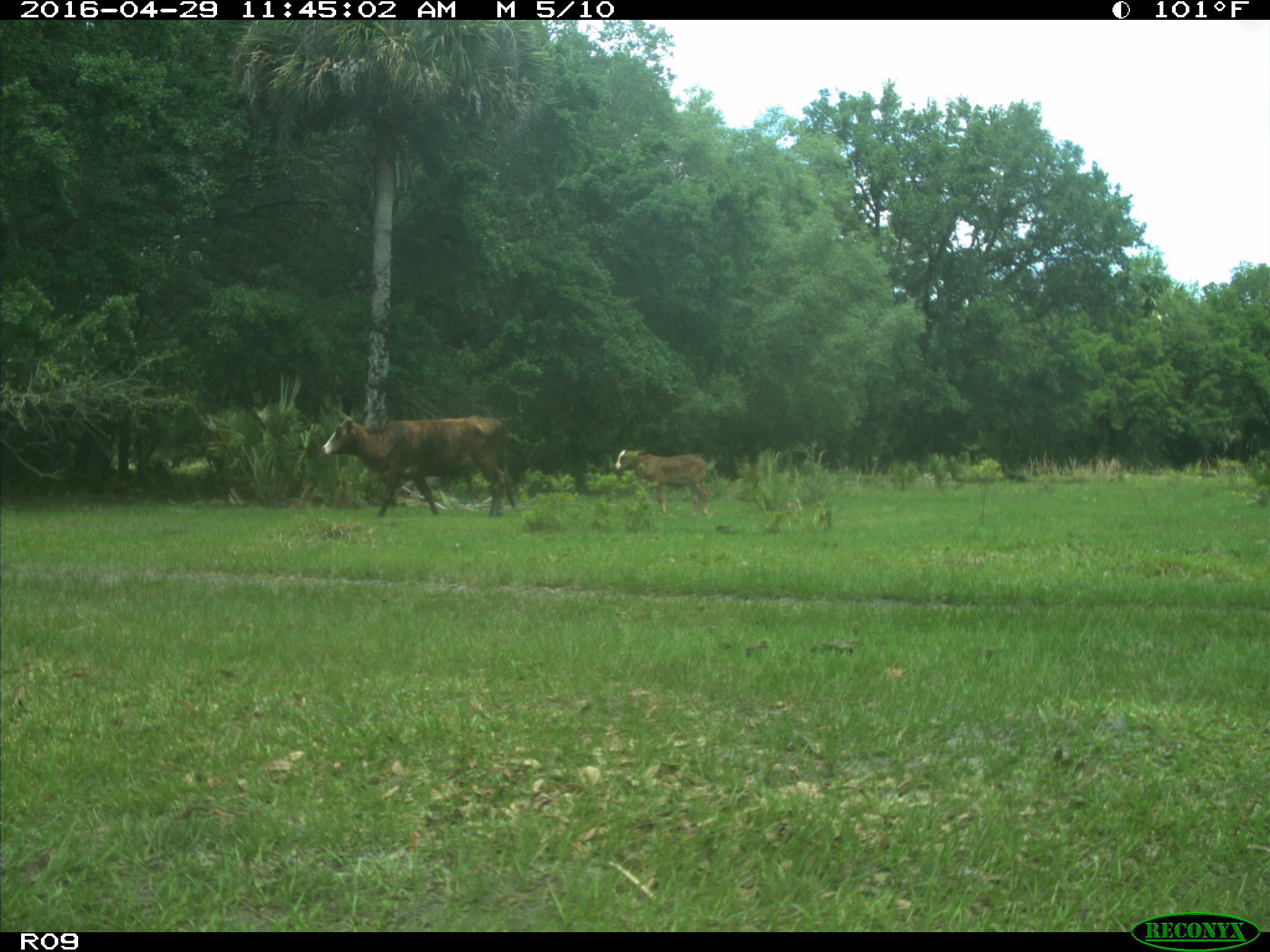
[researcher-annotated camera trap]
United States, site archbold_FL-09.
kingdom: Animalia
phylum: Chordata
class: Mammalia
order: Artiodactyla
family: Bovidae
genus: Bos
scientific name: Bos taurus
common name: domestic cow